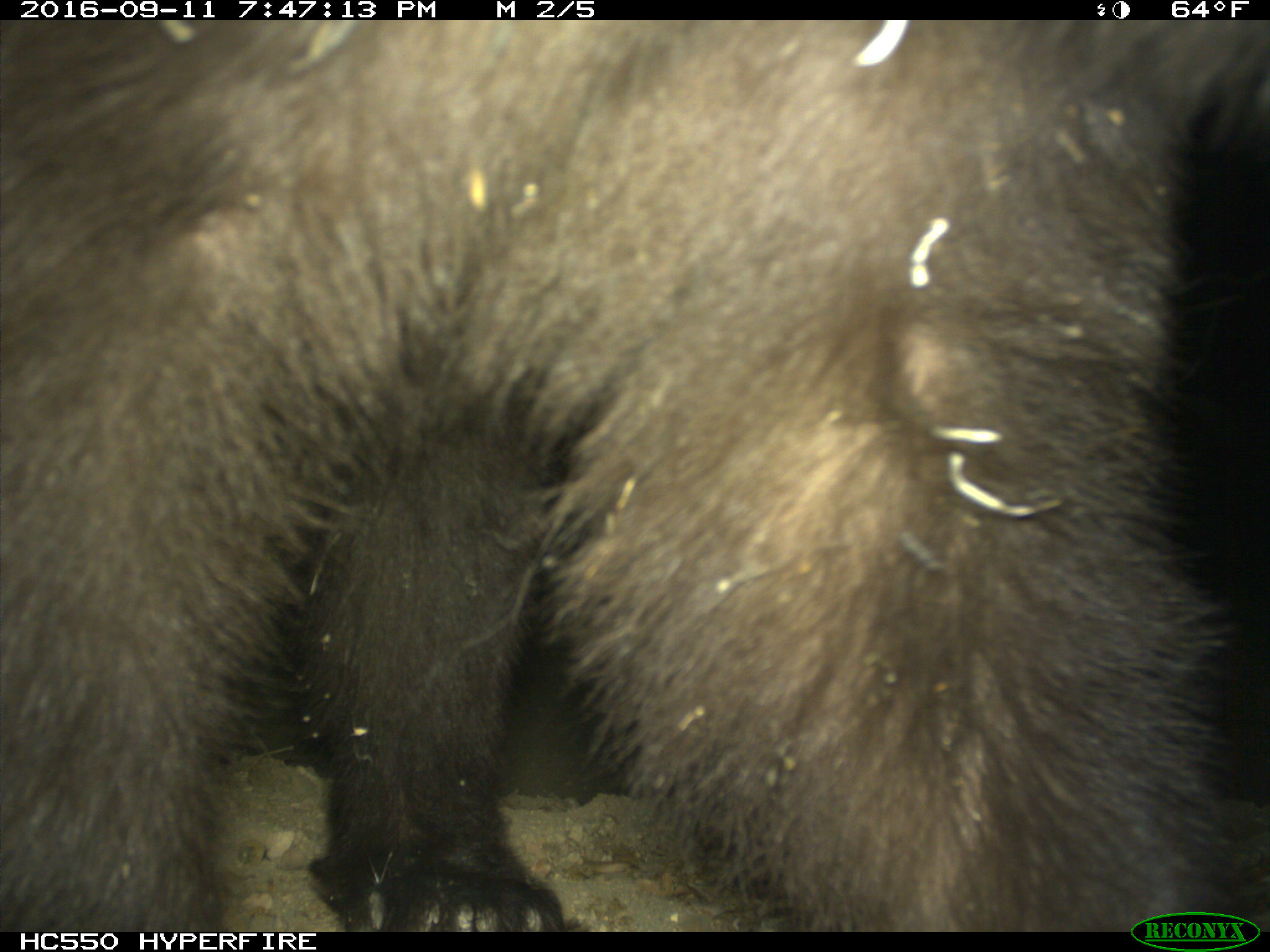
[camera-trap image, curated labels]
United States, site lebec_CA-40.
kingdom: Animalia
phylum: Chordata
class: Mammalia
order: Carnivora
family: Ursidae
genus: Ursus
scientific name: Ursus americanus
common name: american black bear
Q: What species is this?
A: Ursus americanus (american black bear).